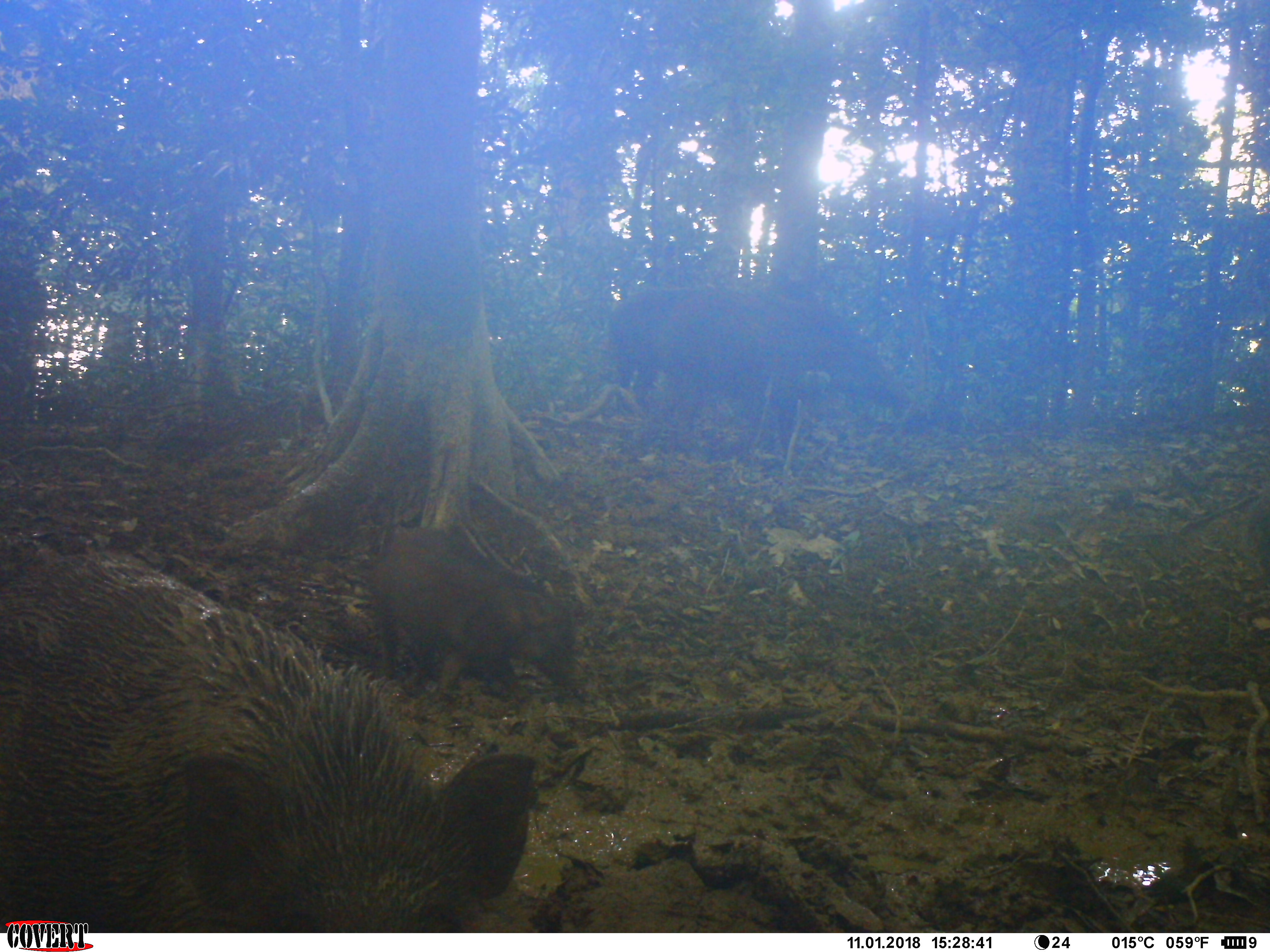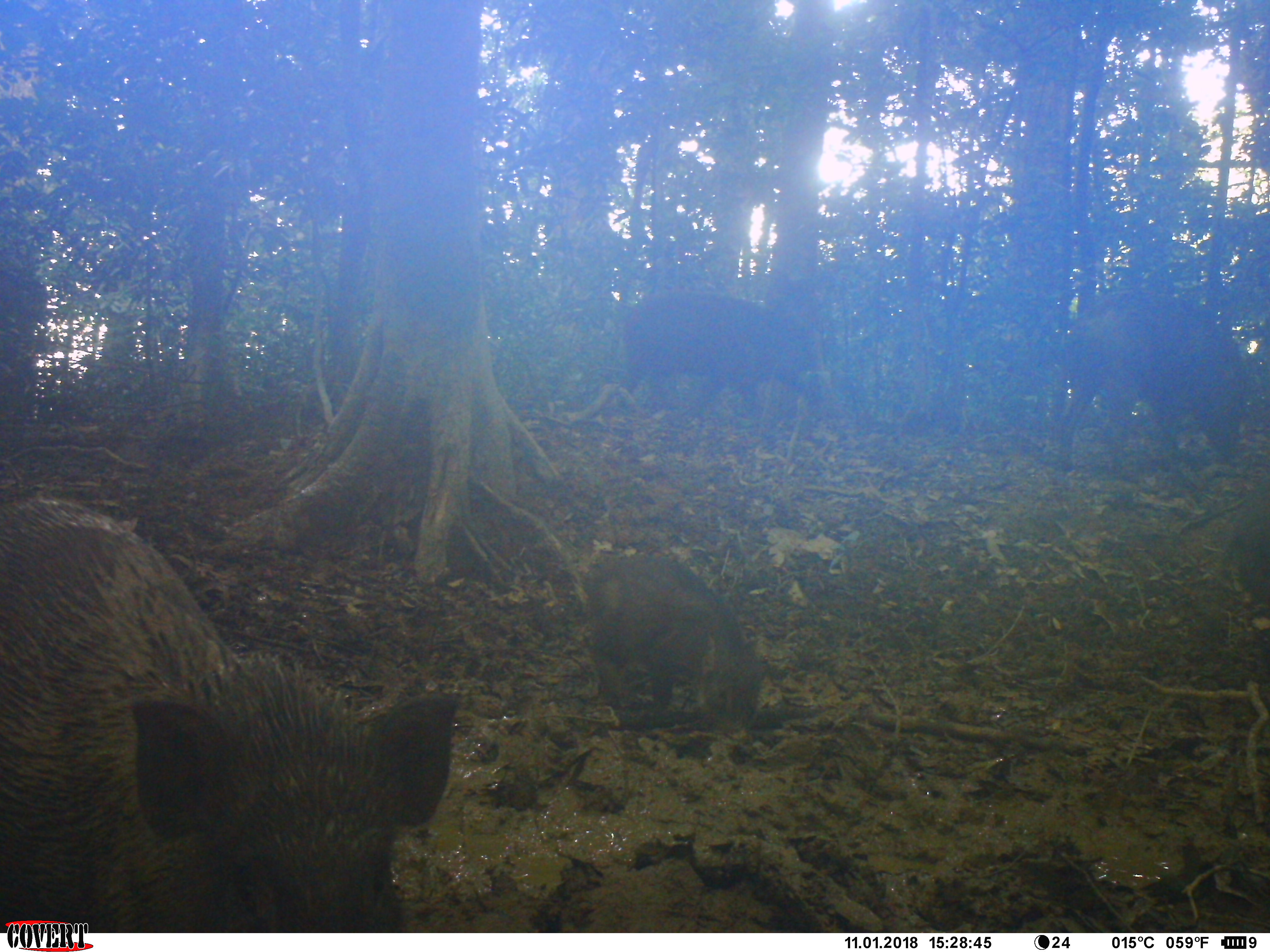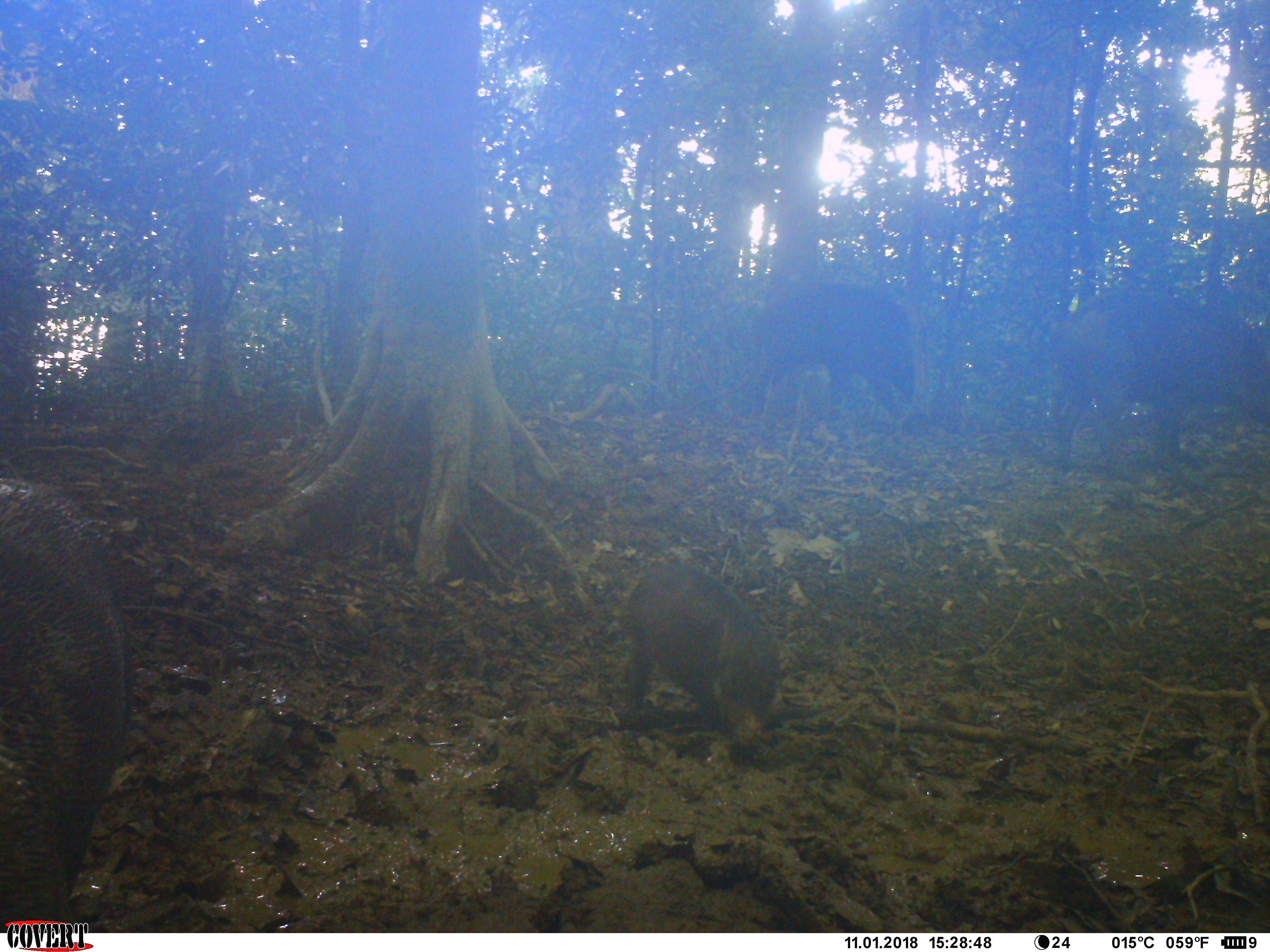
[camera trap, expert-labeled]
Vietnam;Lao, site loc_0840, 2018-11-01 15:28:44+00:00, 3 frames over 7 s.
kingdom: Animalia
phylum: Chordata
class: Mammalia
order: Artiodactyla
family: Suidae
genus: Sus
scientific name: Sus scrofa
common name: eurasian wild pig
Eurasian wild pig (Sus scrofa). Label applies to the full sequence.